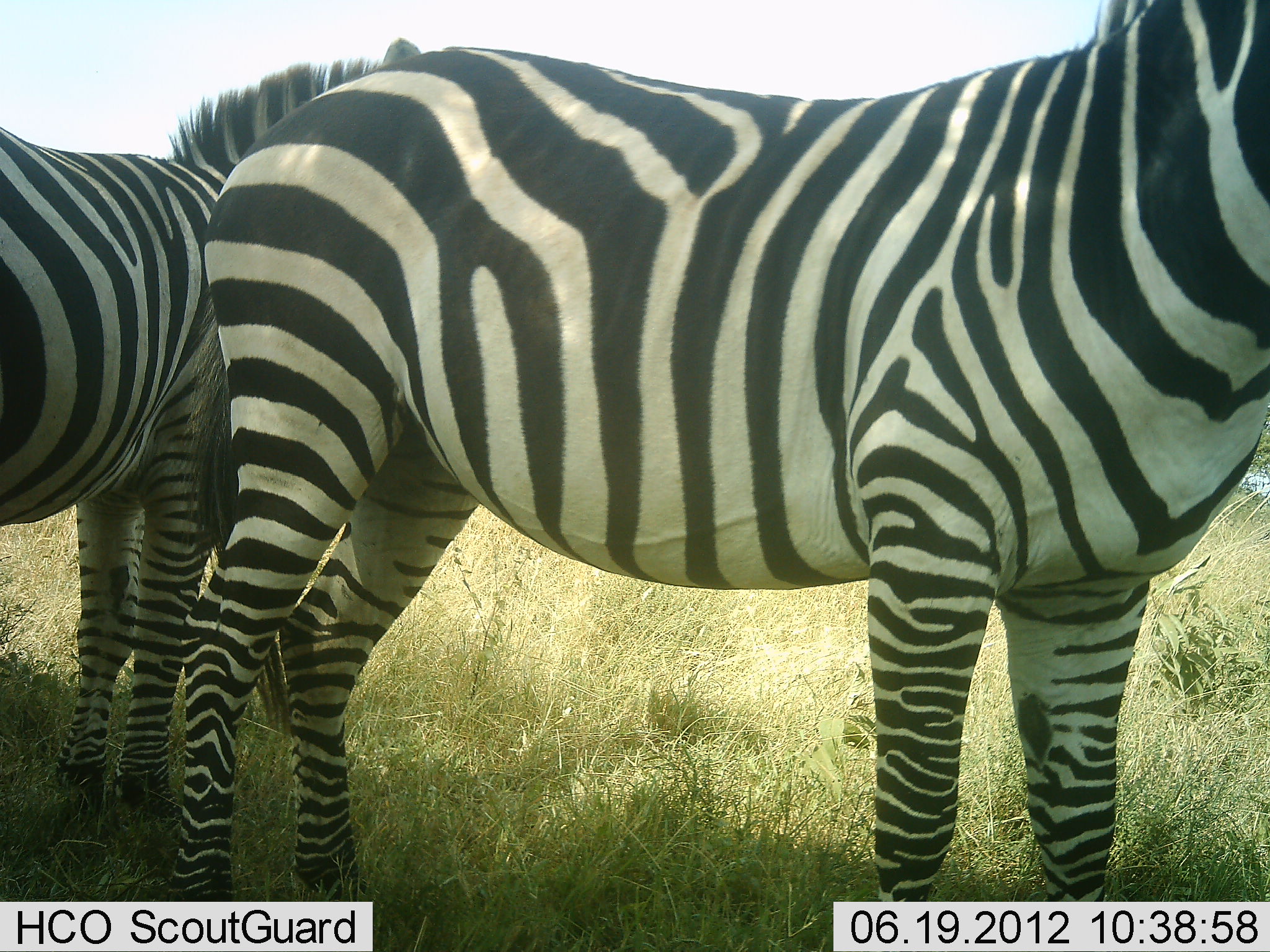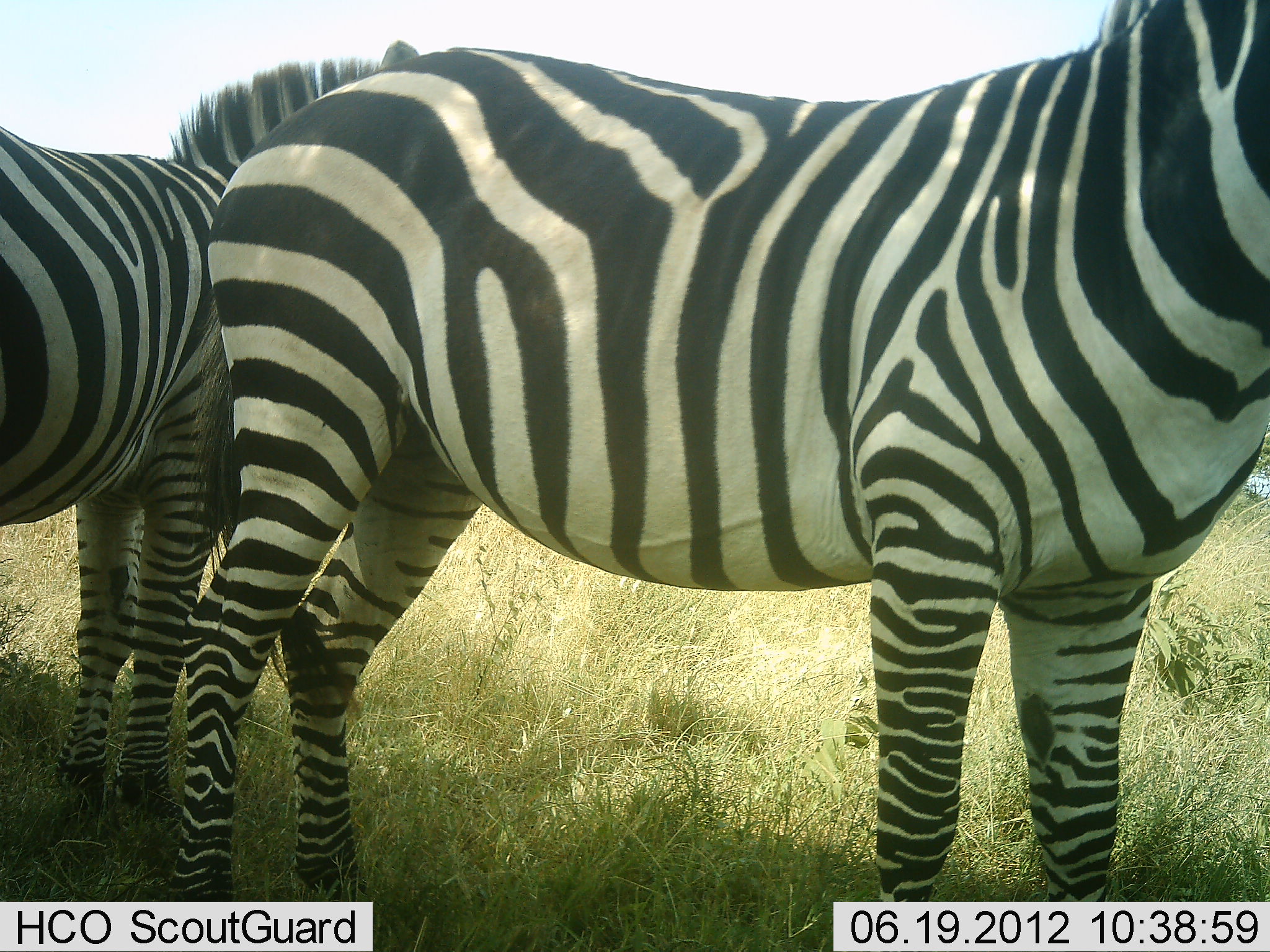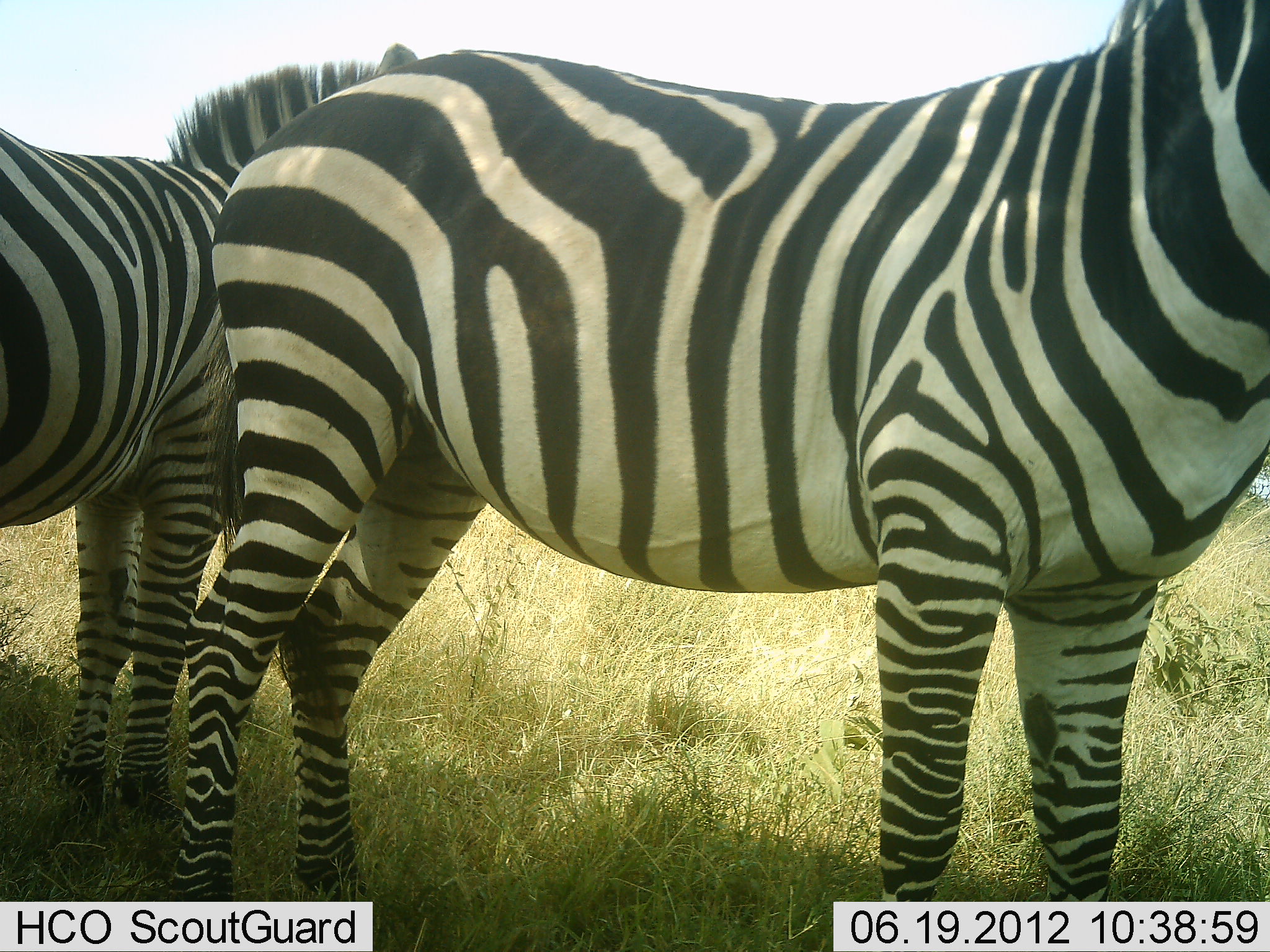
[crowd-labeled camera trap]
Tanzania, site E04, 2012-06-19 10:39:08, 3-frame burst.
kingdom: Animalia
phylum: Chordata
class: Mammalia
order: Perissodactyla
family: Equidae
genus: Equus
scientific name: Equus quagga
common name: plains zebra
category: zebra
Zebra (plains zebra) (Equus quagga), count 2. Behavior (volunteer vote fractions): standing 100%, resting 0%, moving 0%, interacting 0%. Young present (vote fraction): 0%. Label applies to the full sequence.